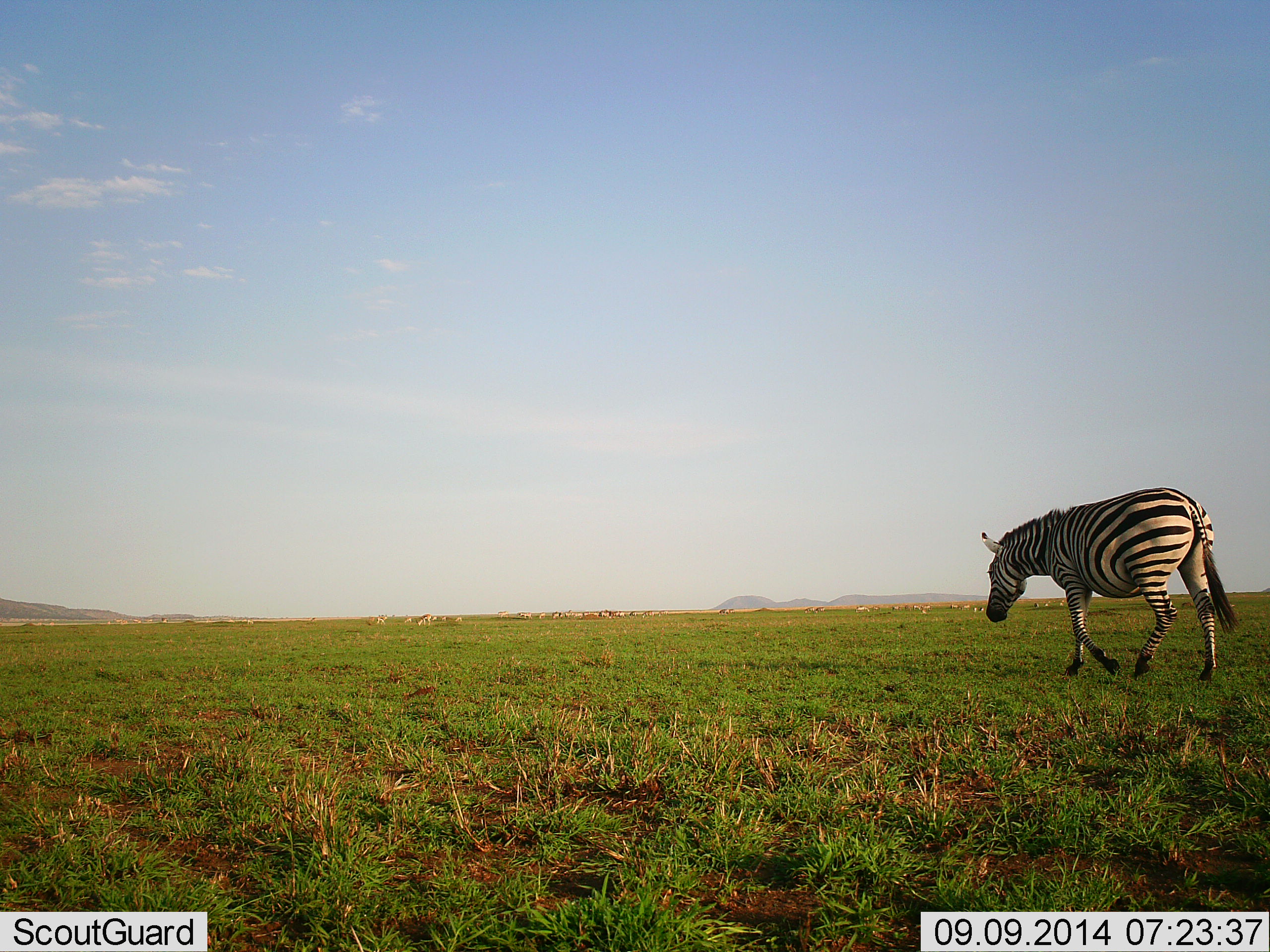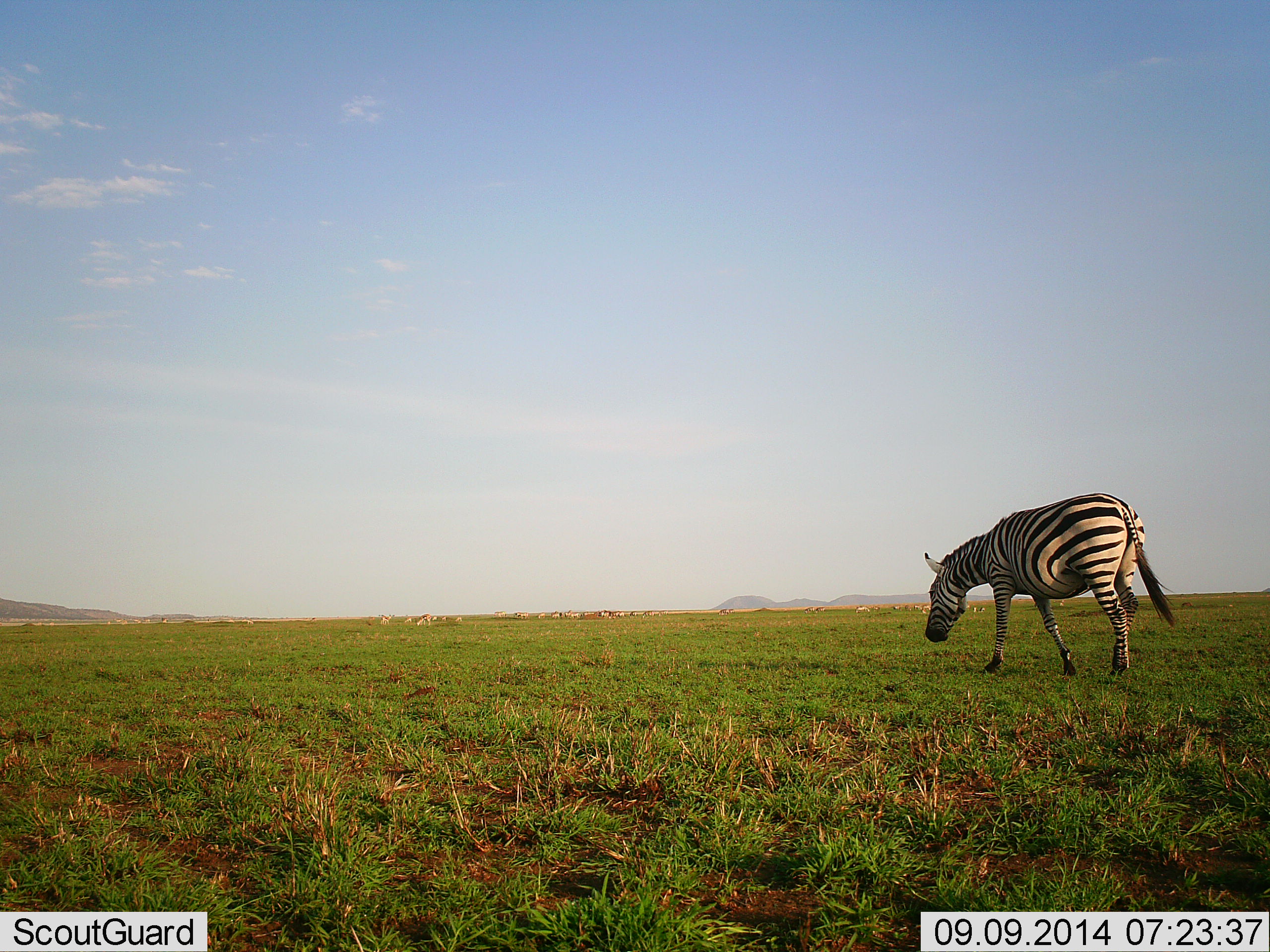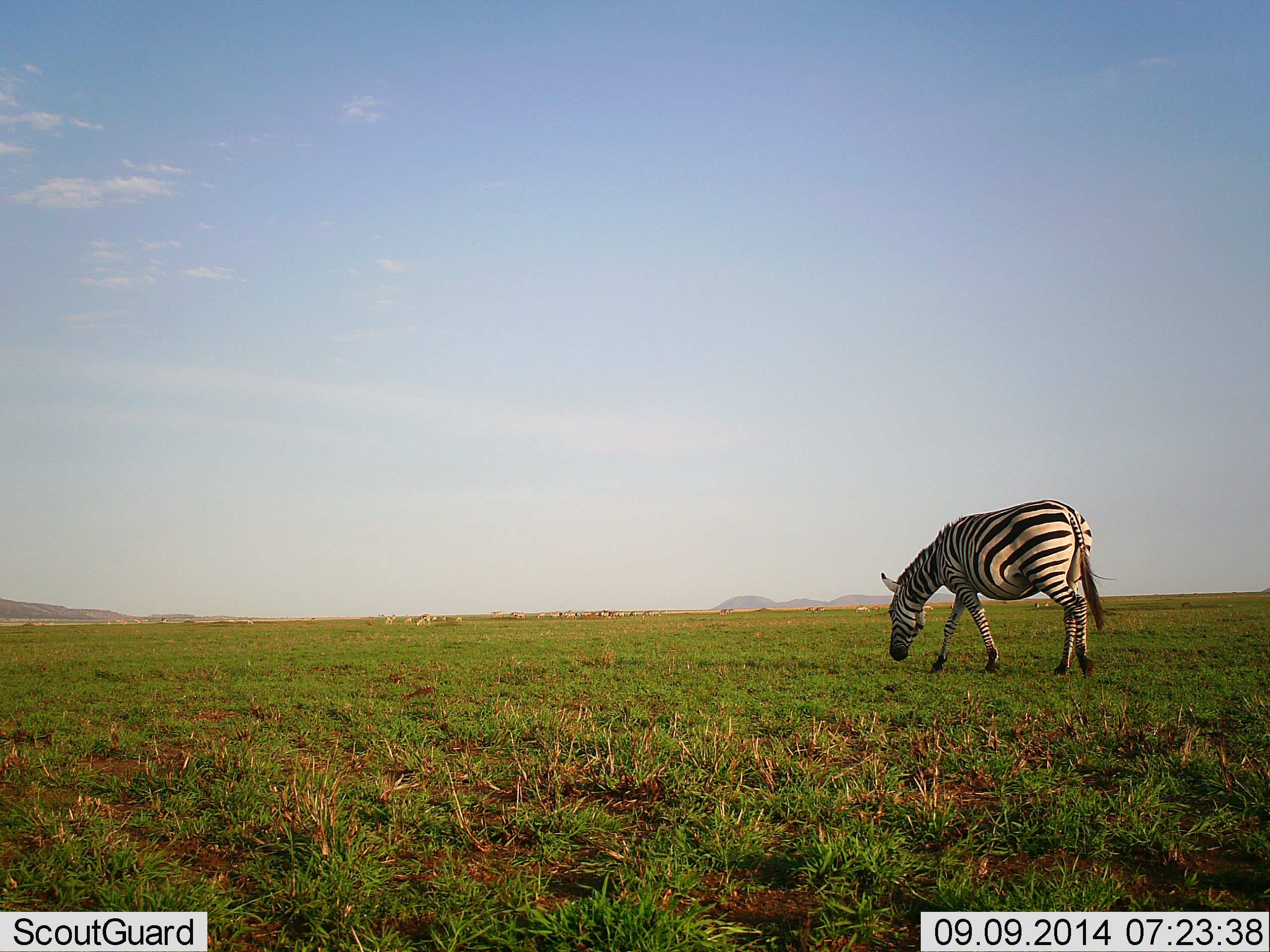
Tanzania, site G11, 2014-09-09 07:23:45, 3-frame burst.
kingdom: Animalia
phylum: Chordata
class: Mammalia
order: Perissodactyla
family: Equidae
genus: Equus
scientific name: Equus quagga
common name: plains zebra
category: zebra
Zebra (plains zebra) (Equus quagga), count 1. Behavior (volunteer vote fractions): standing 27%, resting 0%, moving 82%, interacting 0%. Young present (vote fraction): 0%. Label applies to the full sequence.